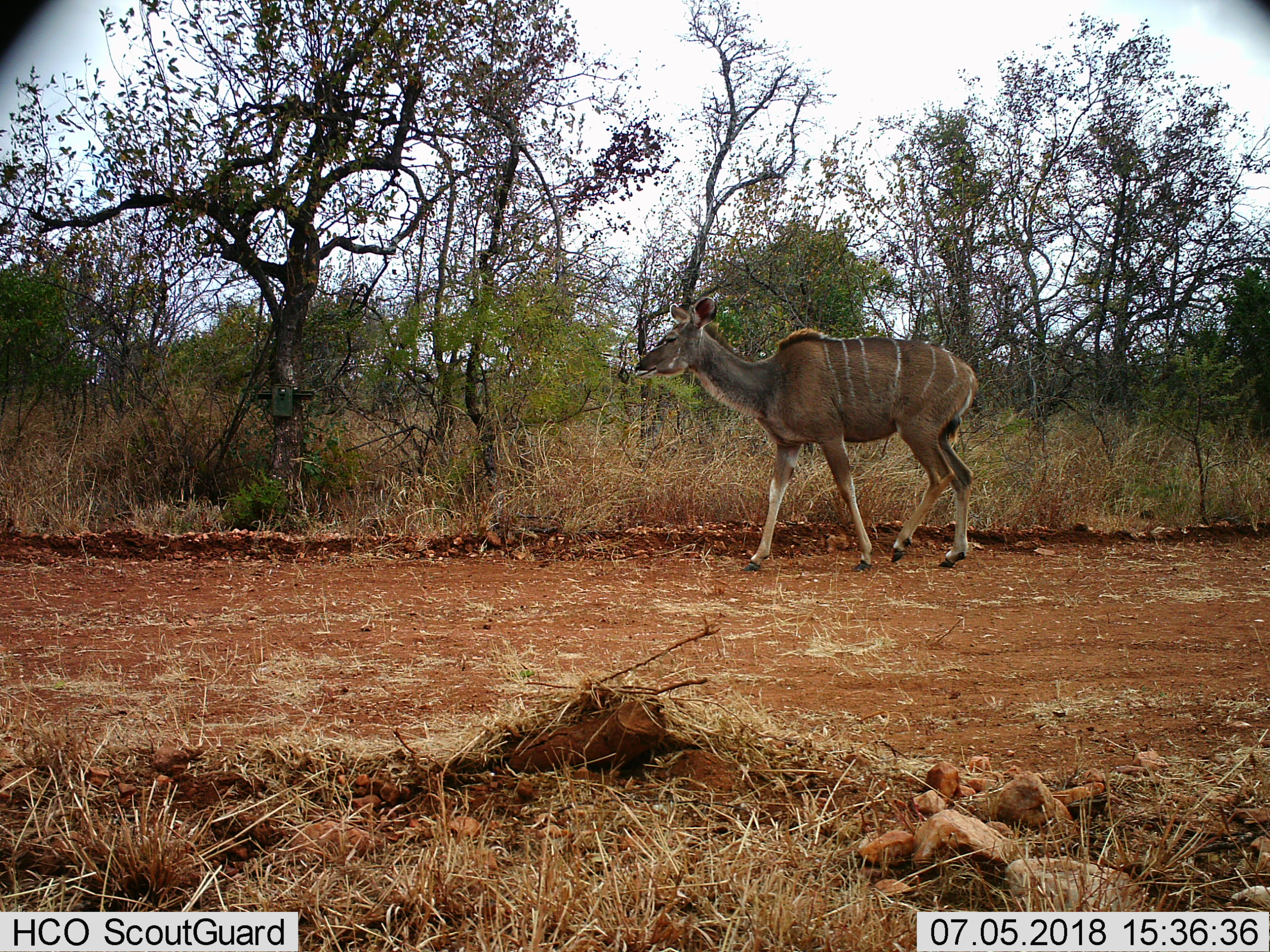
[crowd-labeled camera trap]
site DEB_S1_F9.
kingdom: Animalia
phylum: Chordata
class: Mammalia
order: Artiodactyla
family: Bovidae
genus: Tragelaphus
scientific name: Tragelaphus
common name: kudu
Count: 1.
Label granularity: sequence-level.